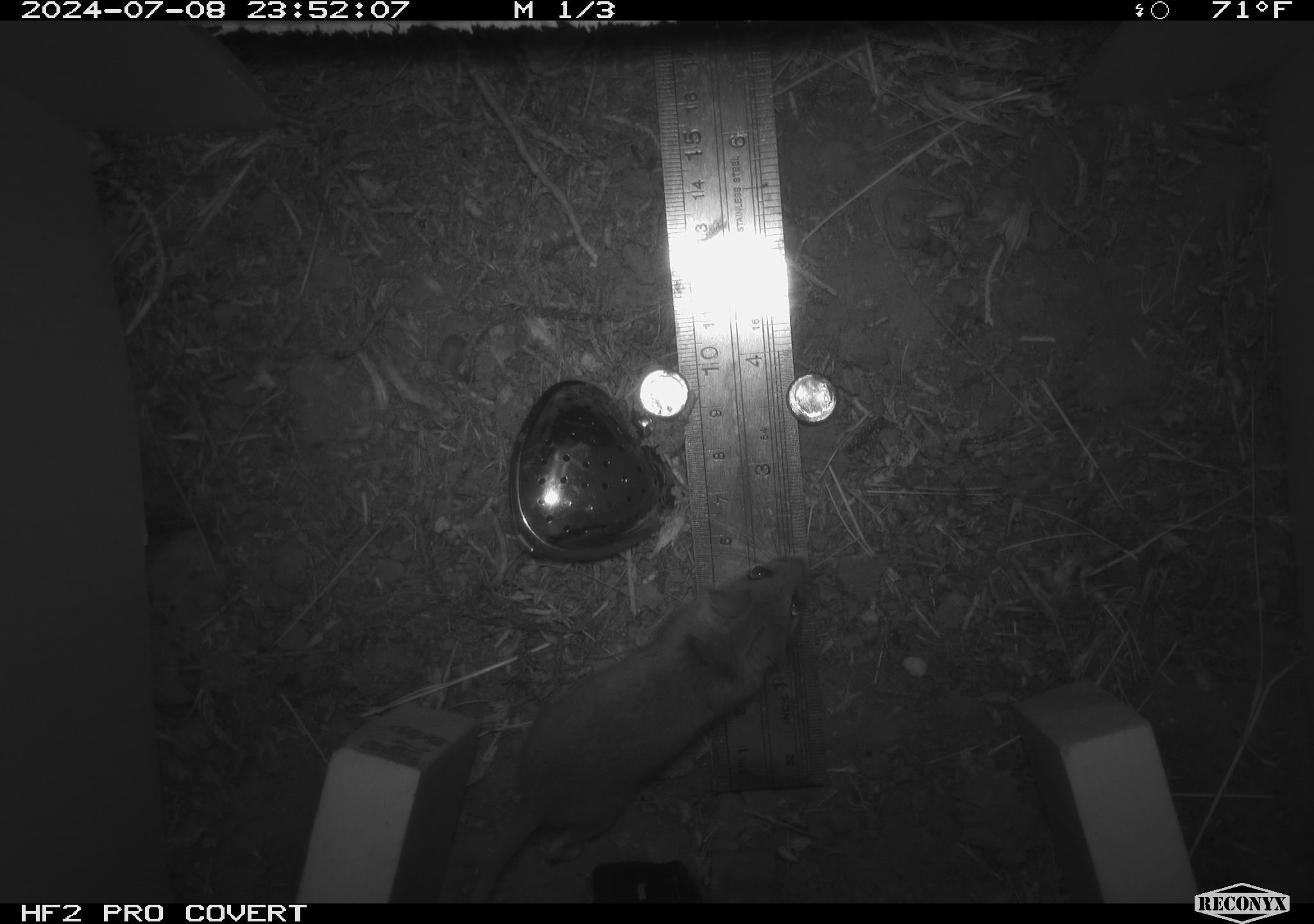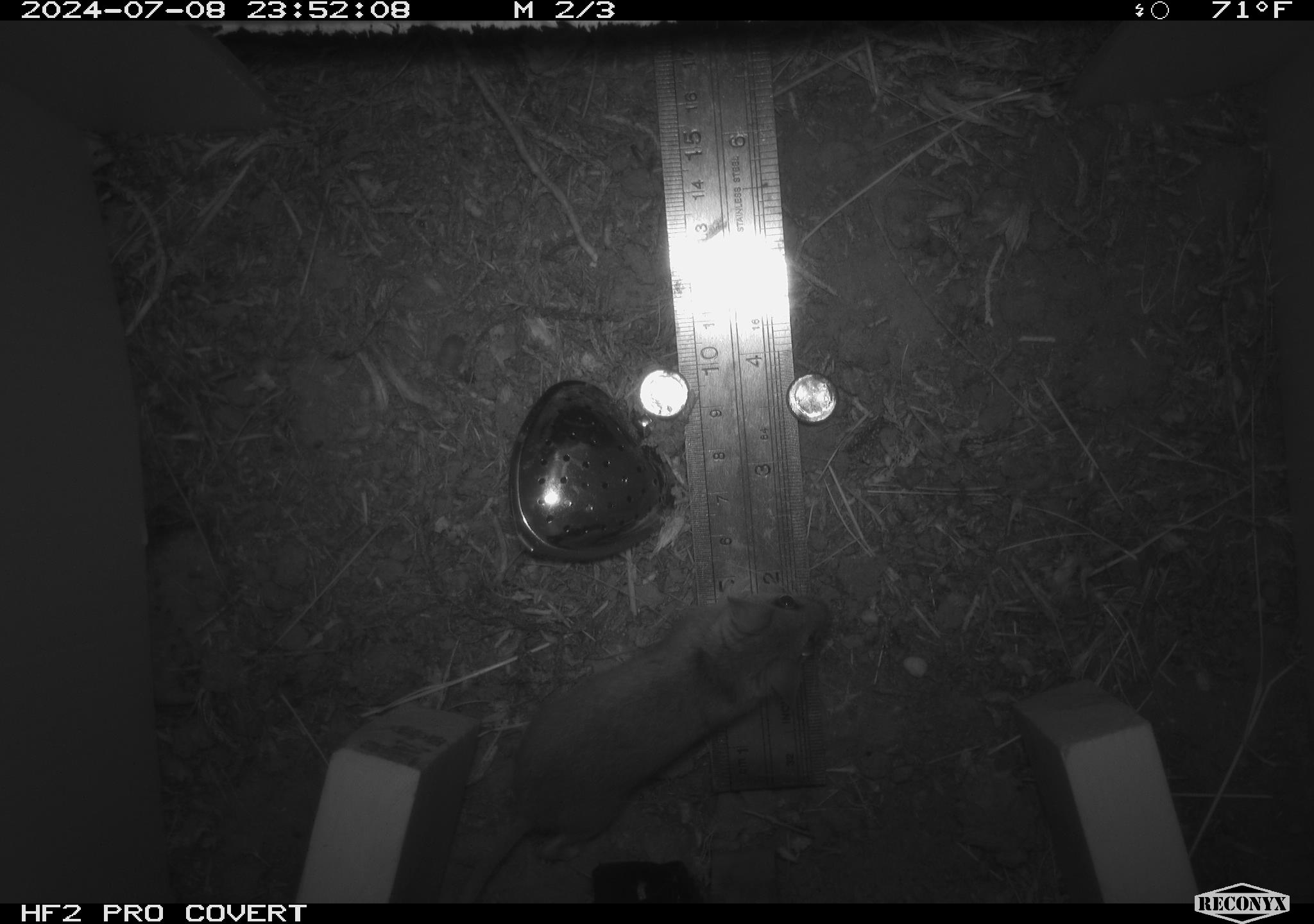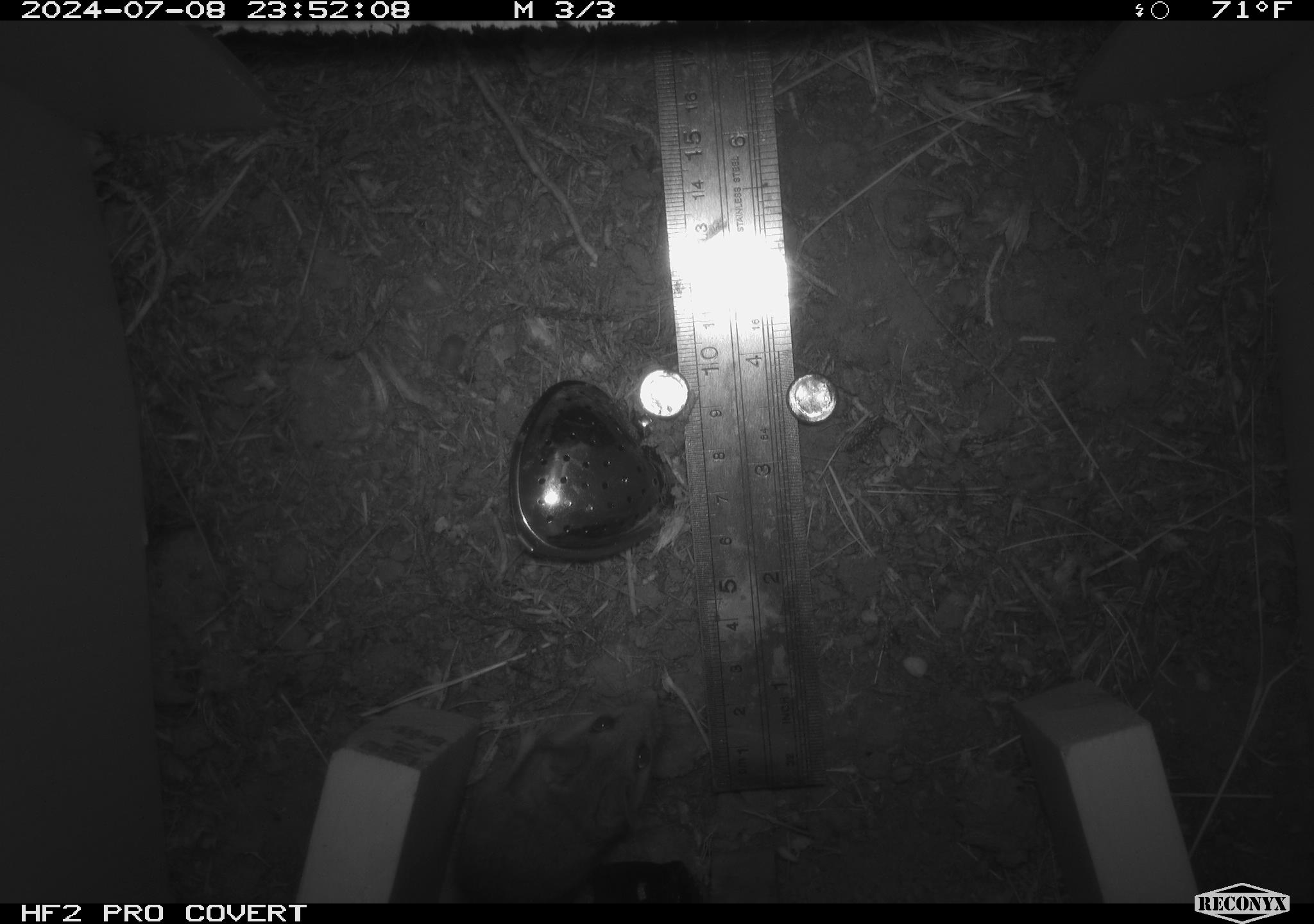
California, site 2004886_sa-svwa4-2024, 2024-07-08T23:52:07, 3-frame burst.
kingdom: Animalia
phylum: Chordata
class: Mammalia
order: Rodentia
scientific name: Rodentia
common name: mouse species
Mouse species (Rodentia).